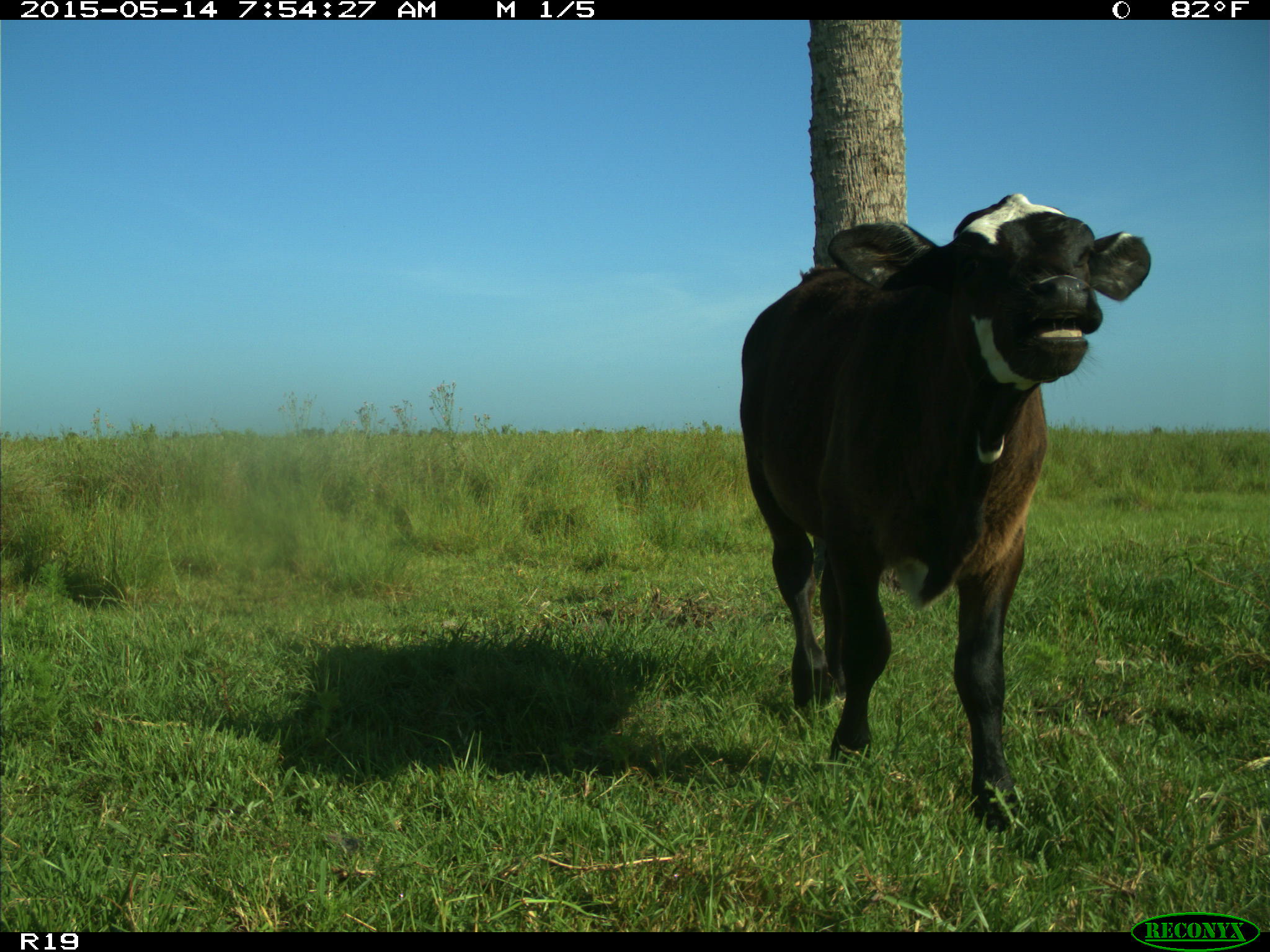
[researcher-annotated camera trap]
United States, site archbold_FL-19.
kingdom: Animalia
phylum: Chordata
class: Mammalia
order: Artiodactyla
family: Bovidae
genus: Bos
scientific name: Bos taurus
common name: domestic cow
Bos taurus (domestic cow).